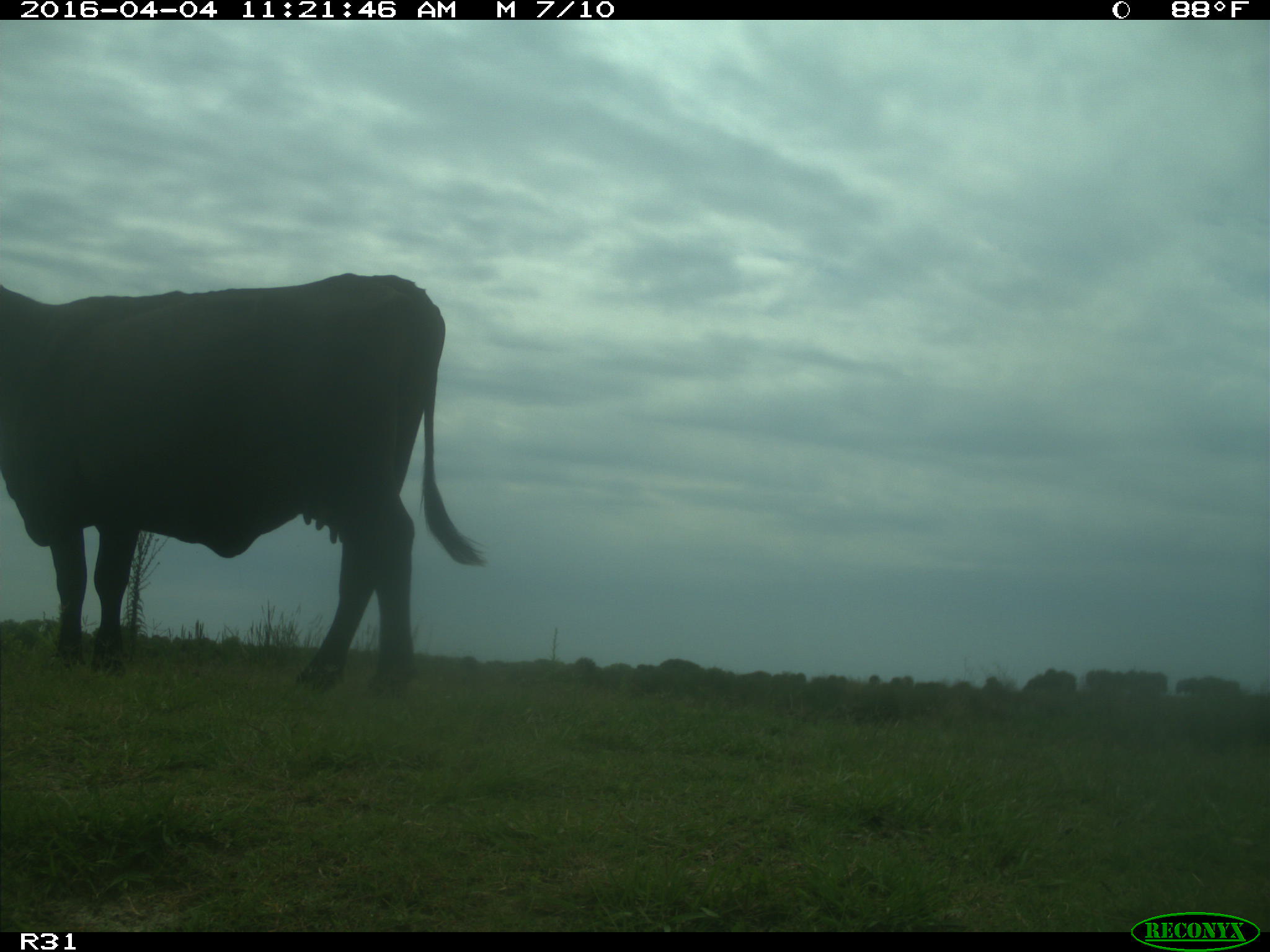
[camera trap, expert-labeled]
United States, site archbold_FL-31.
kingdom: Animalia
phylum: Chordata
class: Mammalia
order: Artiodactyla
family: Bovidae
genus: Bos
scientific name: Bos taurus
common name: domestic cow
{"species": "Bos taurus (domestic cow)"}